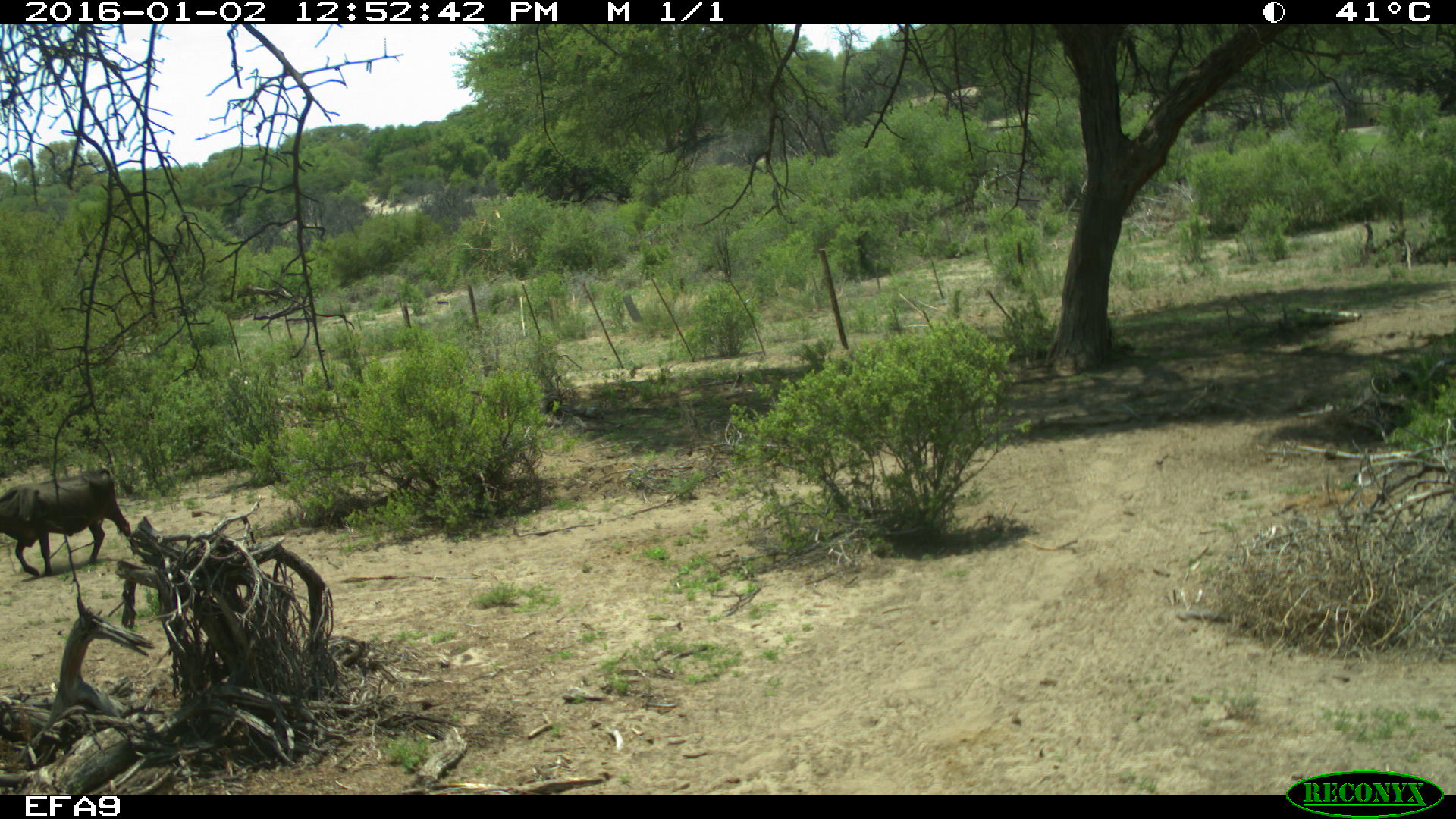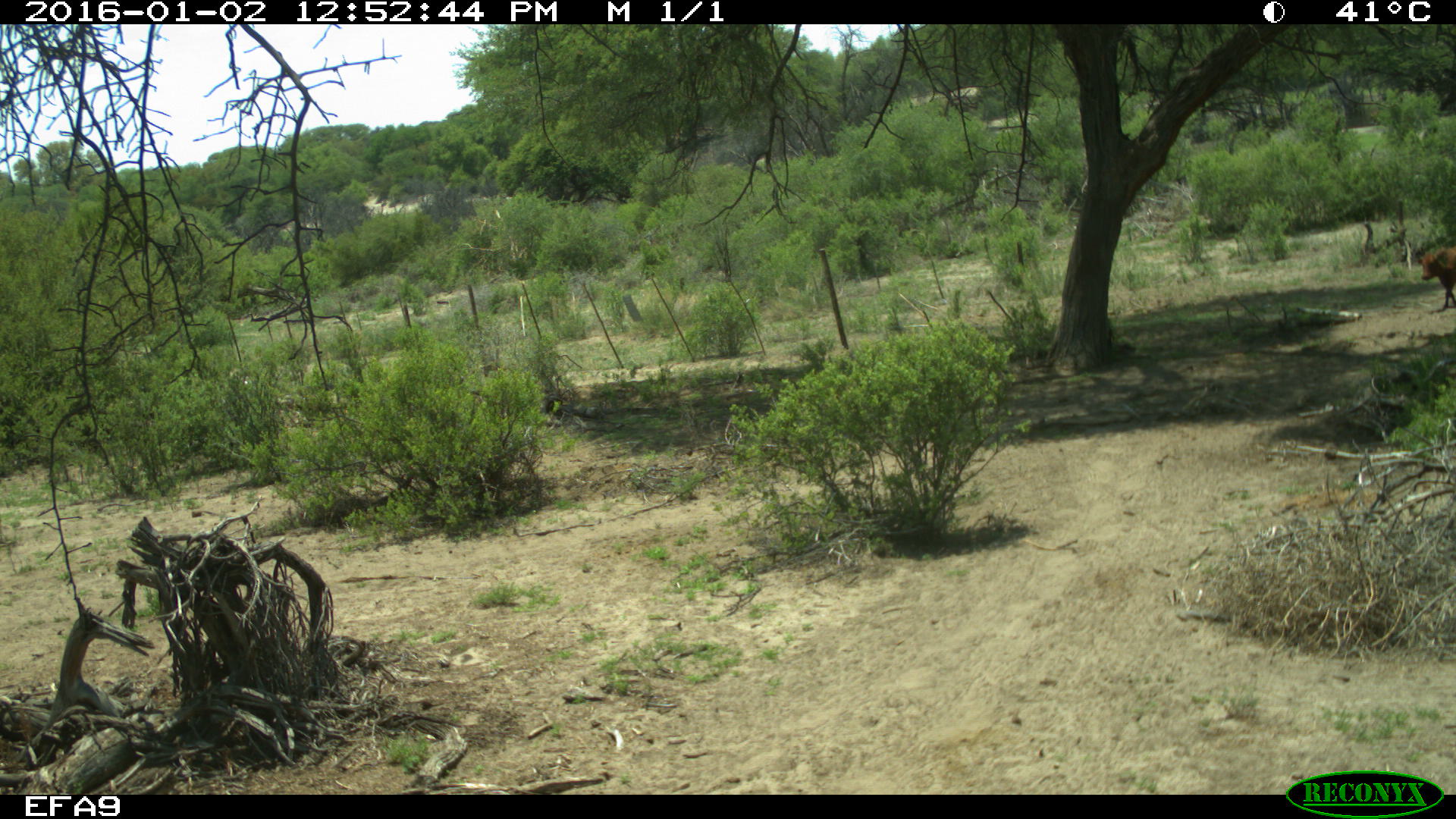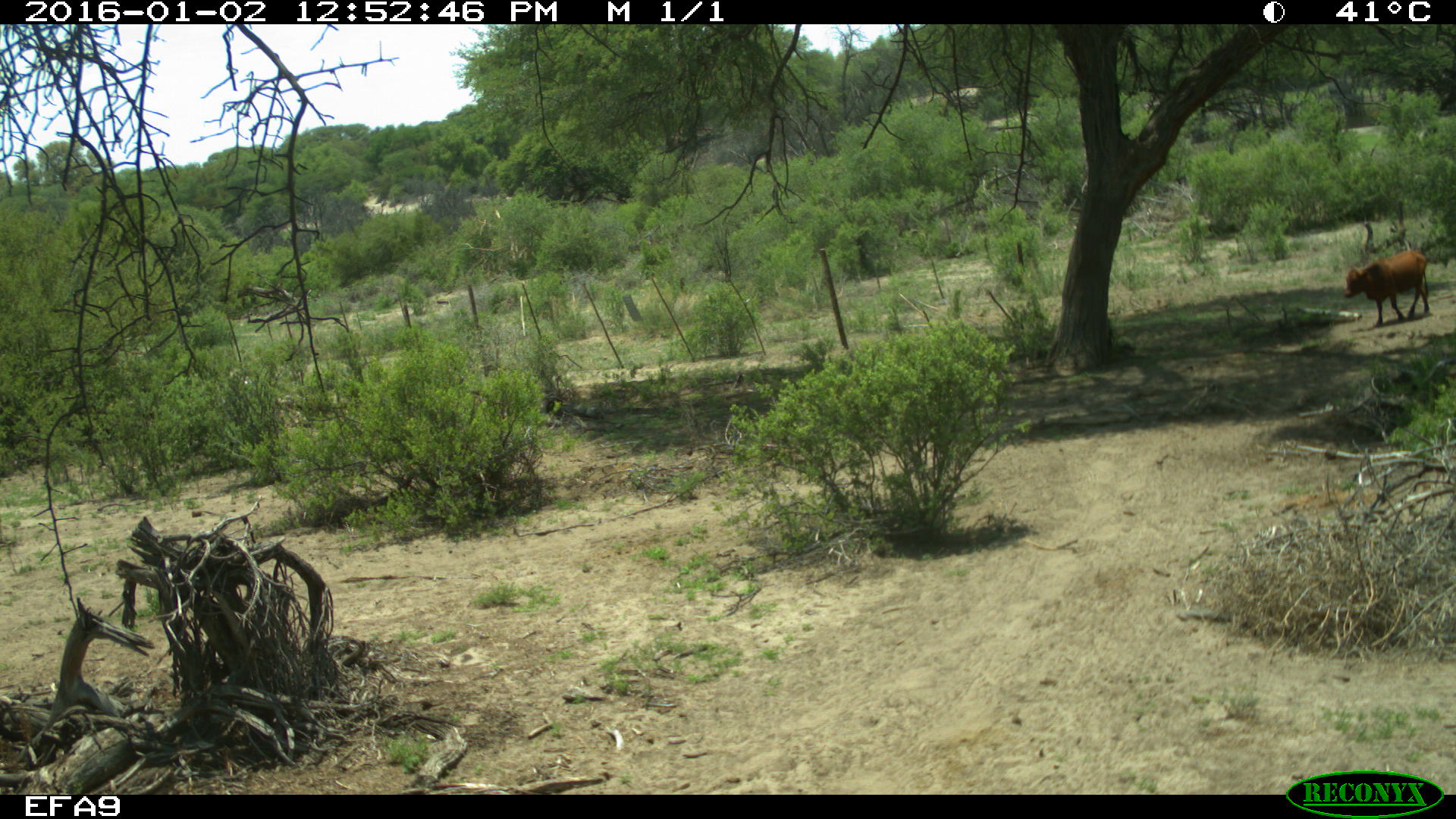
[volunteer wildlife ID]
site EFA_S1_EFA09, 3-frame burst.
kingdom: Animalia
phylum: Chordata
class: Mammalia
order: Artiodactyla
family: Bovidae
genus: Bos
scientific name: Bos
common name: cattle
Cattle (Bos), count 2. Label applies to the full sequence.